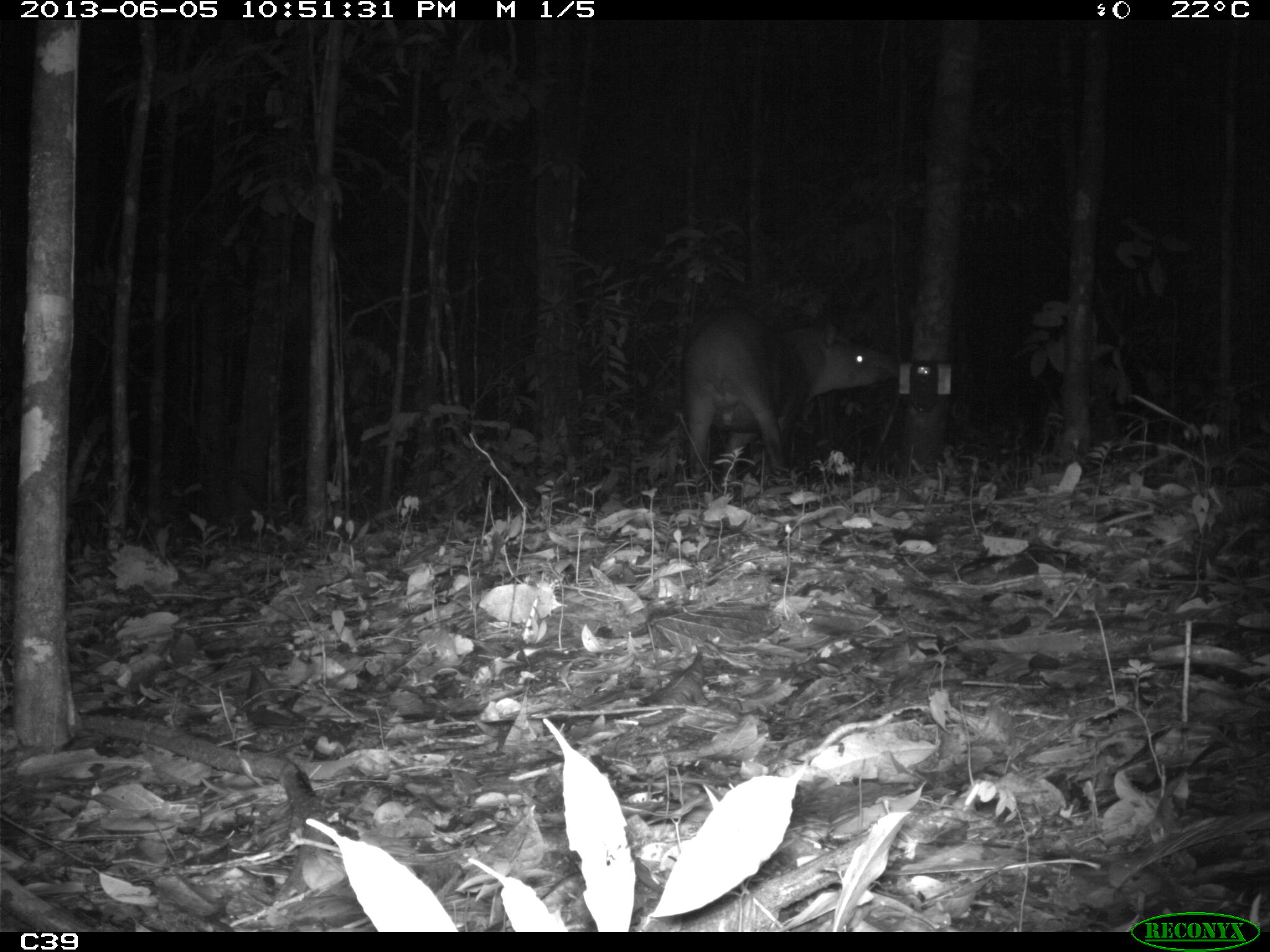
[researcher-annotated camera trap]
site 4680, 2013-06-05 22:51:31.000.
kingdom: Animalia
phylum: Chordata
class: Mammalia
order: Perissodactyla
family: Tapiridae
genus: Tapirus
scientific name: Tapirus terrestris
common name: south american tapir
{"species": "Tapirus terrestris (south american tapir)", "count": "1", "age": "adult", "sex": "male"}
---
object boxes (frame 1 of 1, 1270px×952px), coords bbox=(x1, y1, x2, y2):
tapirus terrestris: bbox=(676, 303, 897, 481)